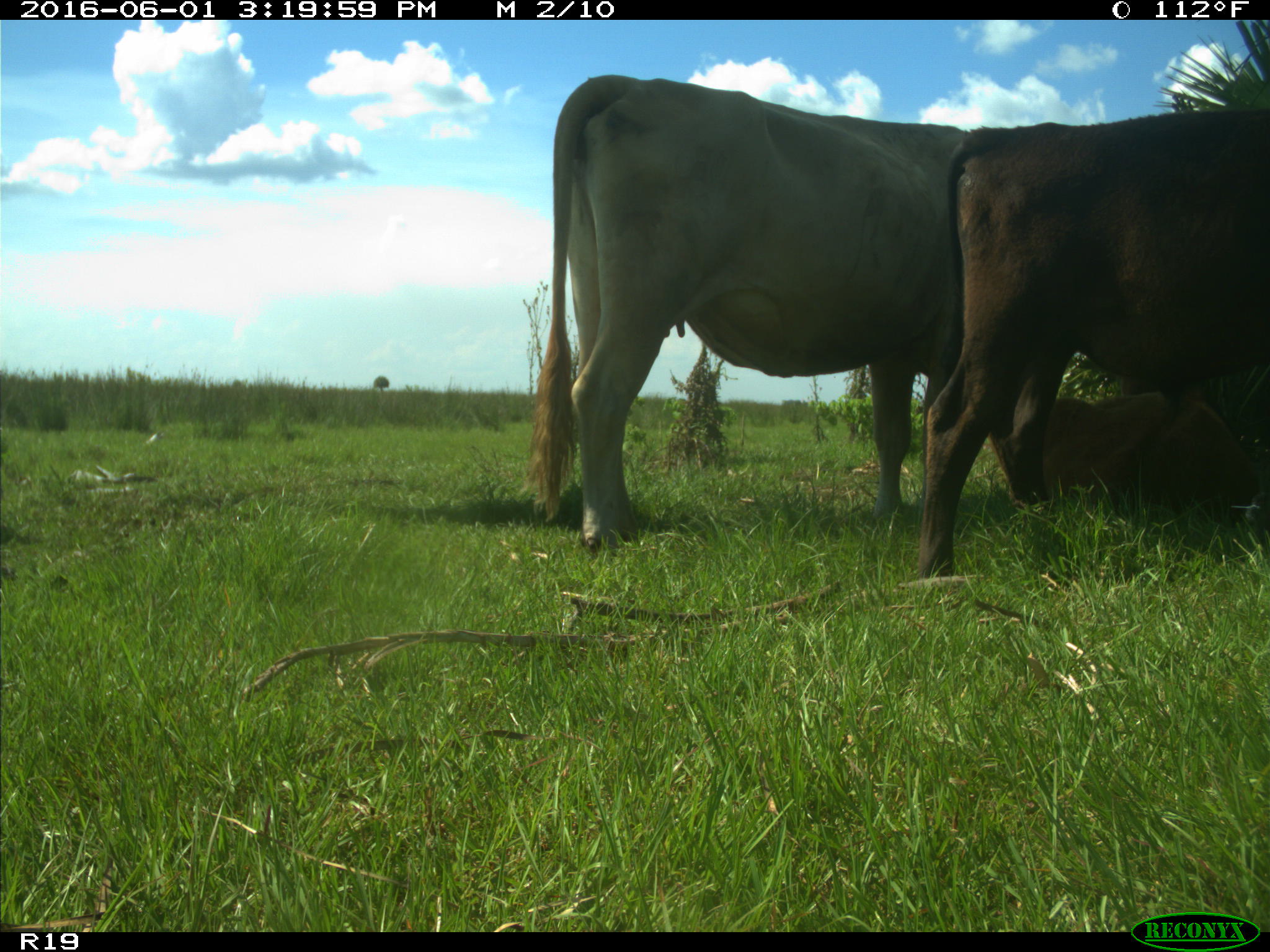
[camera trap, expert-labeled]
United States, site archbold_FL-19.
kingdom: Animalia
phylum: Chordata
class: Mammalia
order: Artiodactyla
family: Bovidae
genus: Bos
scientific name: Bos taurus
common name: domestic cow